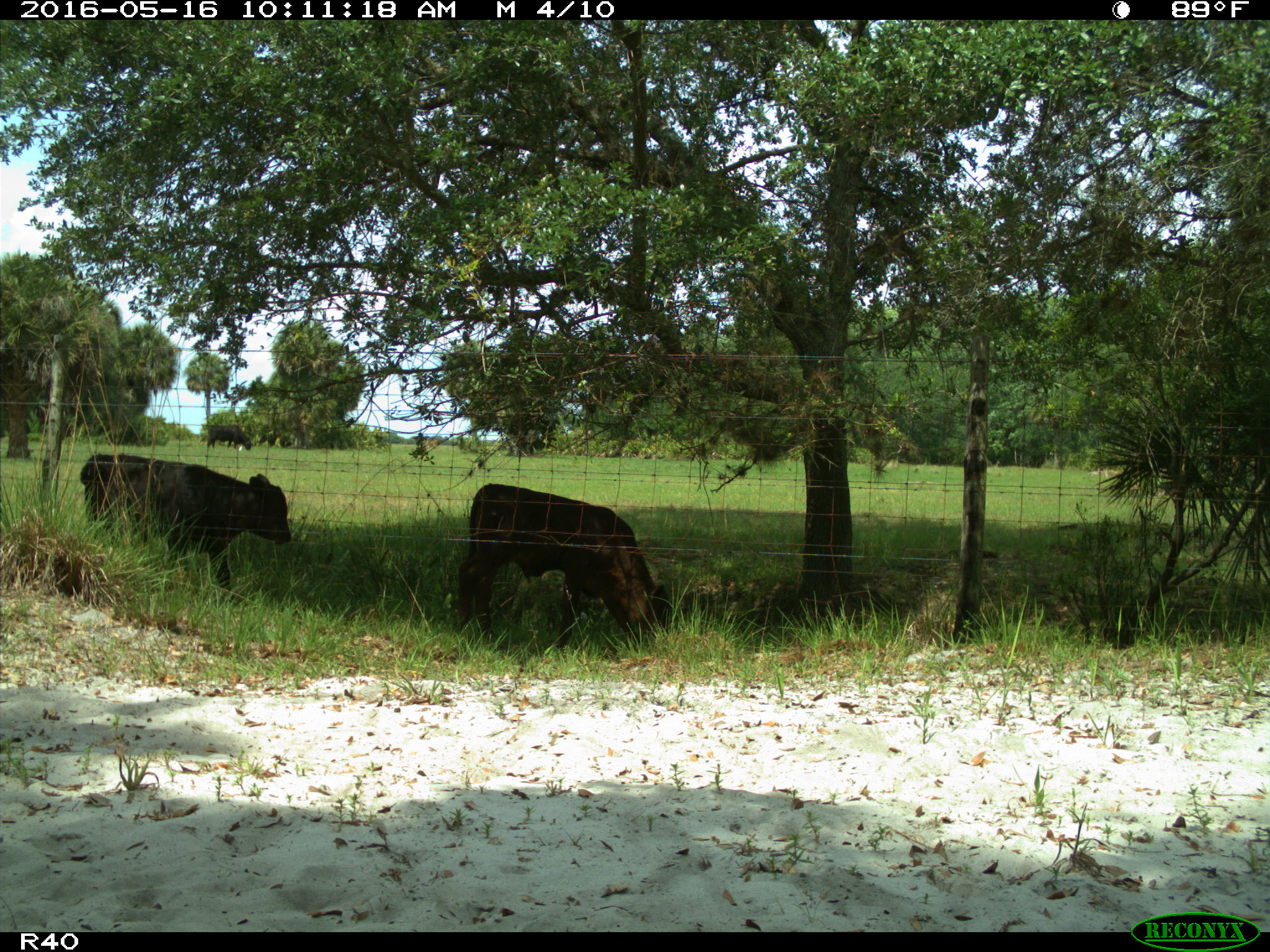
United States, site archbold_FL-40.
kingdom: Animalia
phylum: Chordata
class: Mammalia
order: Artiodactyla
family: Bovidae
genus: Bos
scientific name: Bos taurus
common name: domestic cow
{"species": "Bos taurus (domestic cow)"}